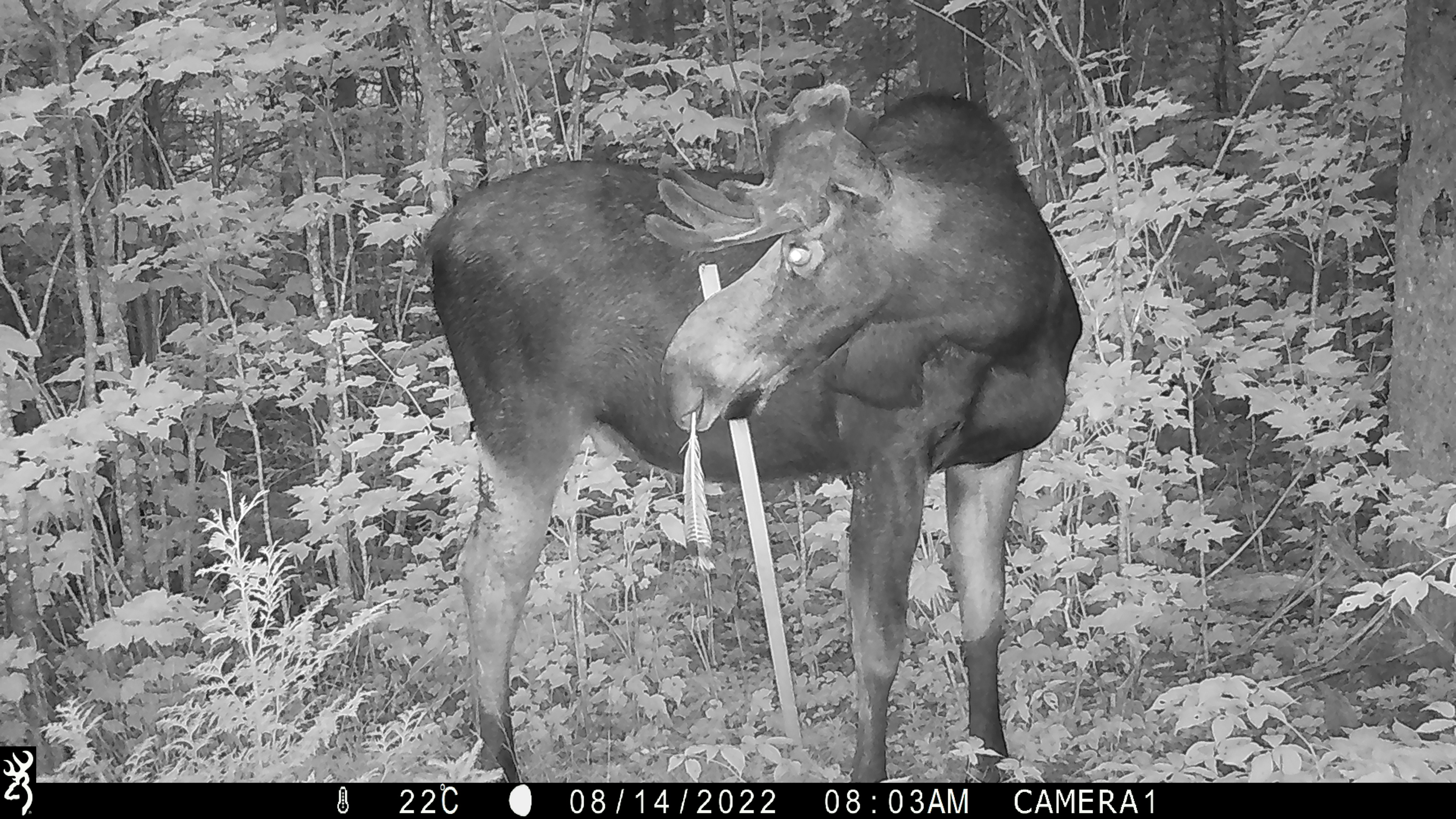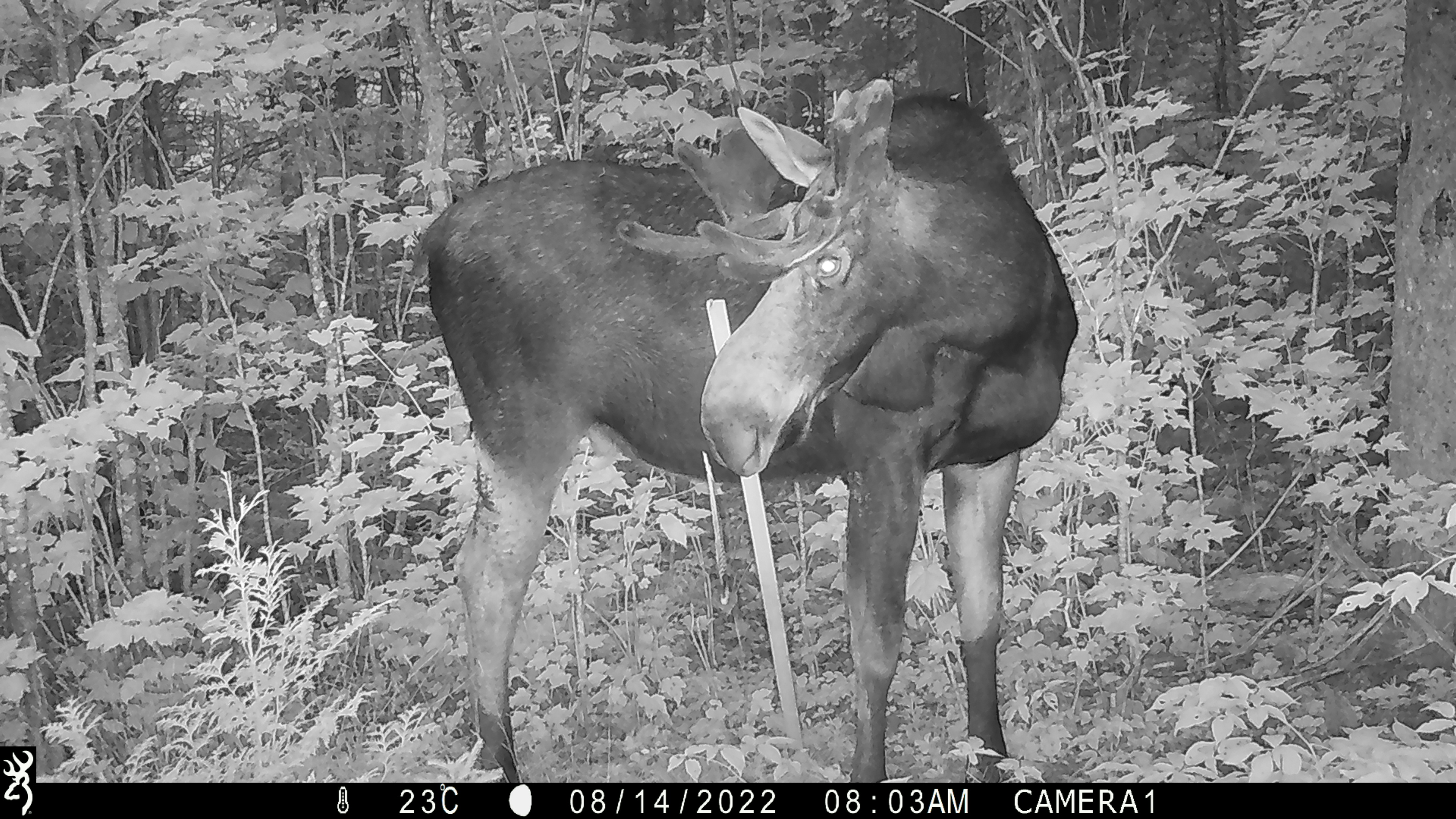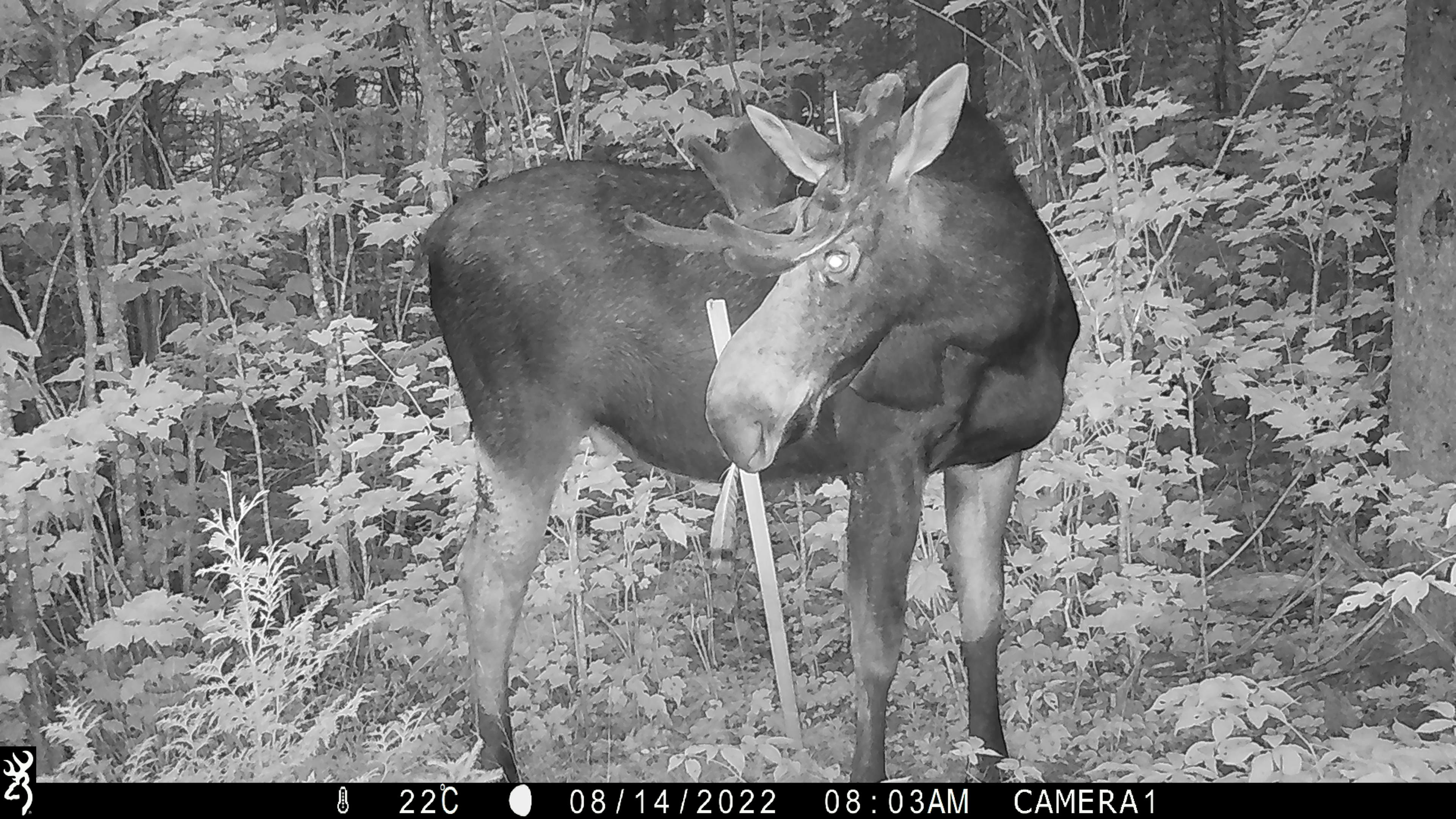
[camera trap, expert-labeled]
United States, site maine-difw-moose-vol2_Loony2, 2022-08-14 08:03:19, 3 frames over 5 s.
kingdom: Animalia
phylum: Chordata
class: Mammalia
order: Artiodactyla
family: Cervidae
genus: Alces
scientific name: Alces alces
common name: moose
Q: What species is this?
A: Moose (Alces alces).